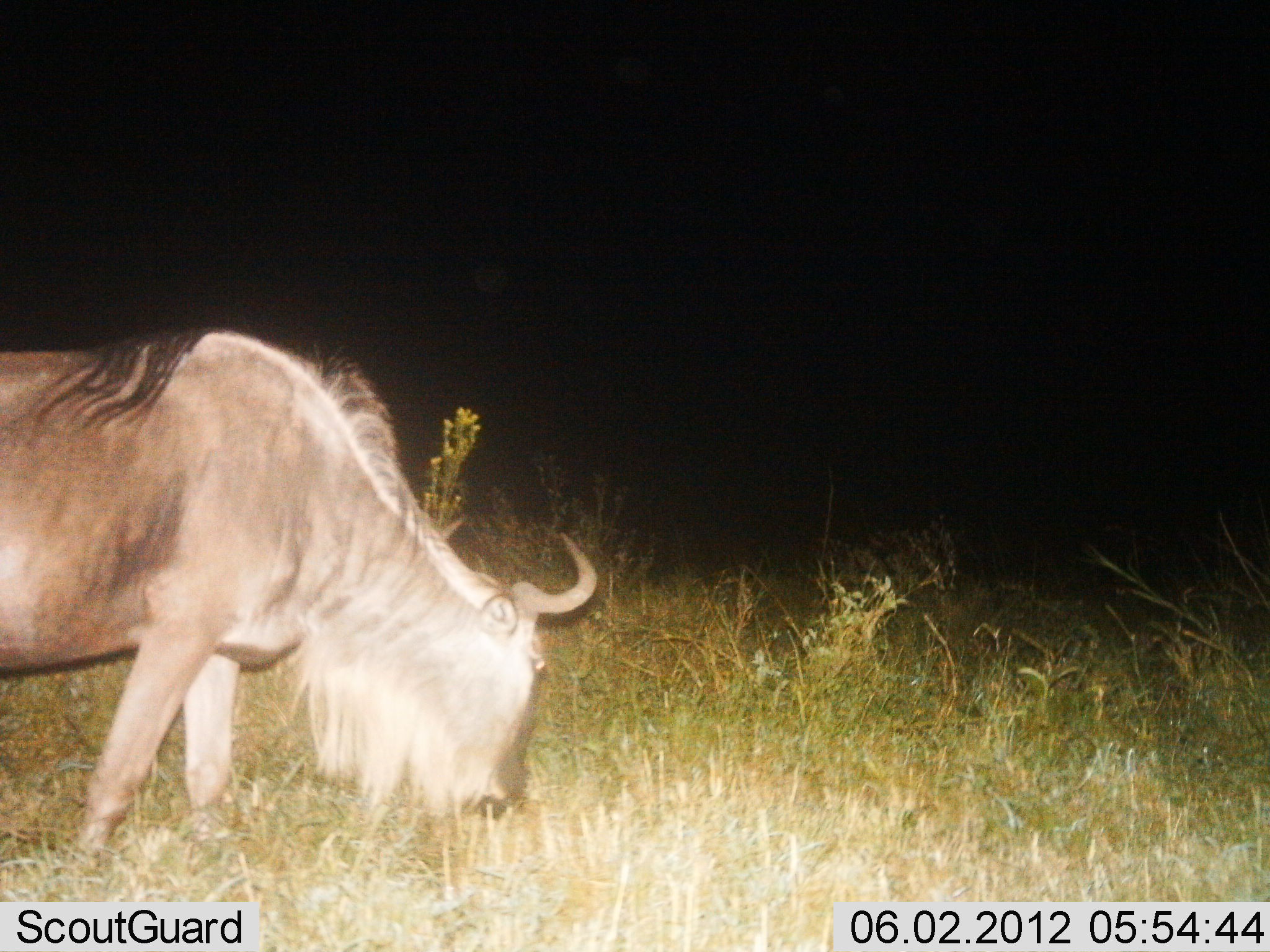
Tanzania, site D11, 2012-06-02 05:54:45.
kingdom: Animalia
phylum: Chordata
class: Mammalia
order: Artiodactyla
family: Bovidae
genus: Connochaetes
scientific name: Connochaetes taurinus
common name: blue wildebeest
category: wildebeest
Wildebeest (blue wildebeest) (Connochaetes taurinus), count 1. Behavior (volunteer vote fractions): standing 40%, resting 0%, moving 10%, interacting 0%. Young present (vote fraction): 0%. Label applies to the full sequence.